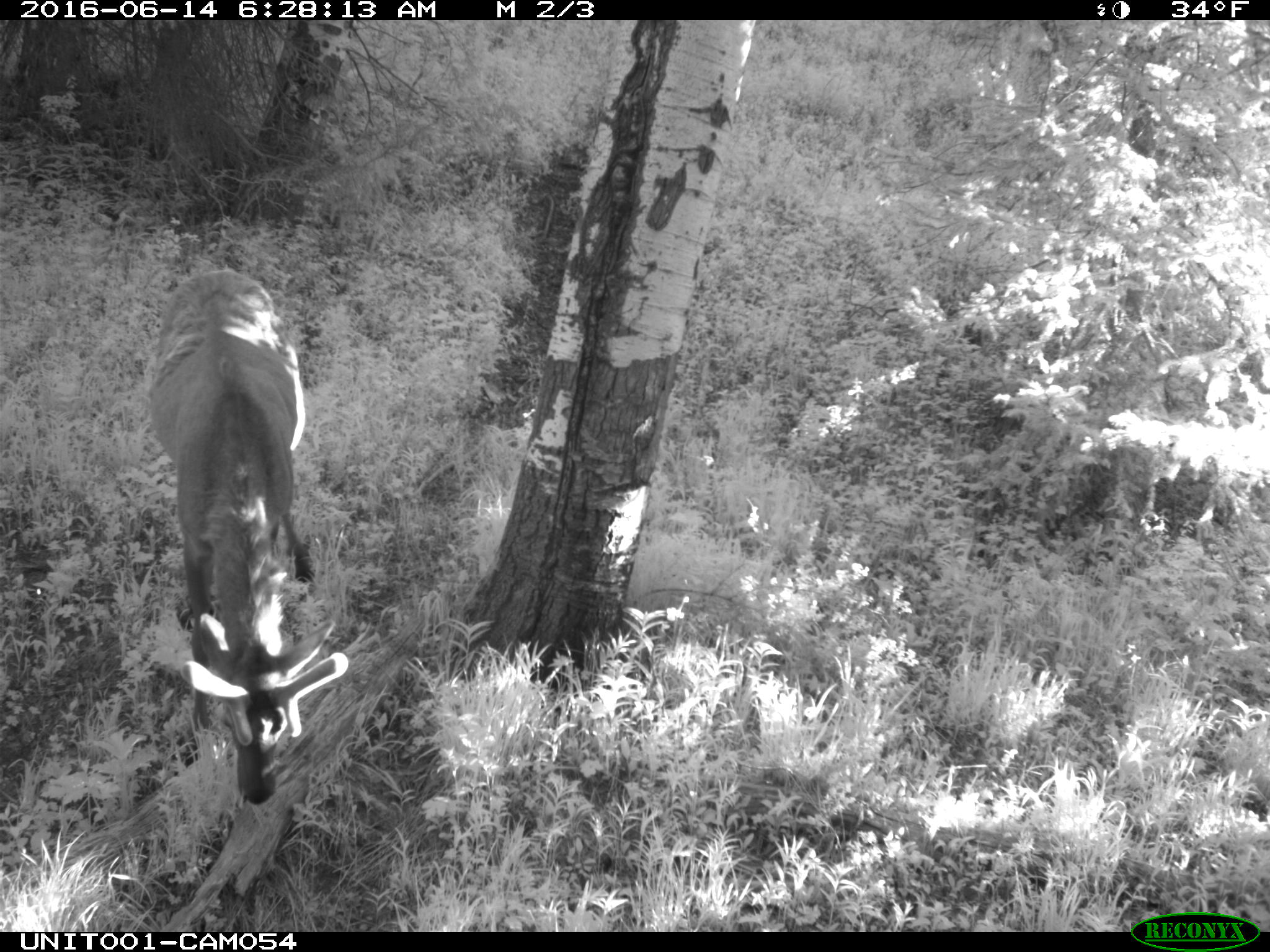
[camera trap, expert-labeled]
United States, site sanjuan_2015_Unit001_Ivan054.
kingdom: Animalia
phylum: Chordata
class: Mammalia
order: Artiodactyla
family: Cervidae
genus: Cervus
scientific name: Cervus elaphus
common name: red deer